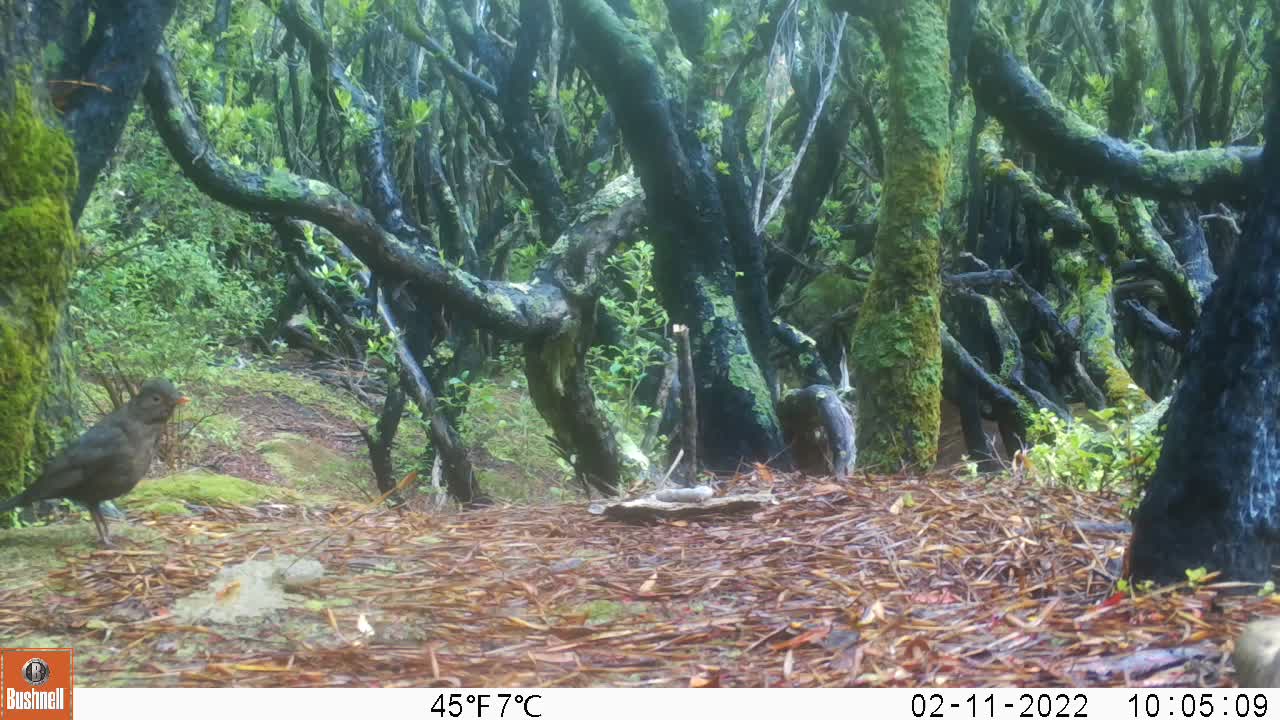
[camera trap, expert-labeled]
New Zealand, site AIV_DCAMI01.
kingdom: Animalia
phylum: Chordata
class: Aves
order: Passeriformes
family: Turdidae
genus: Turdus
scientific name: Turdus merula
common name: eurasian blackbird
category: blackbird